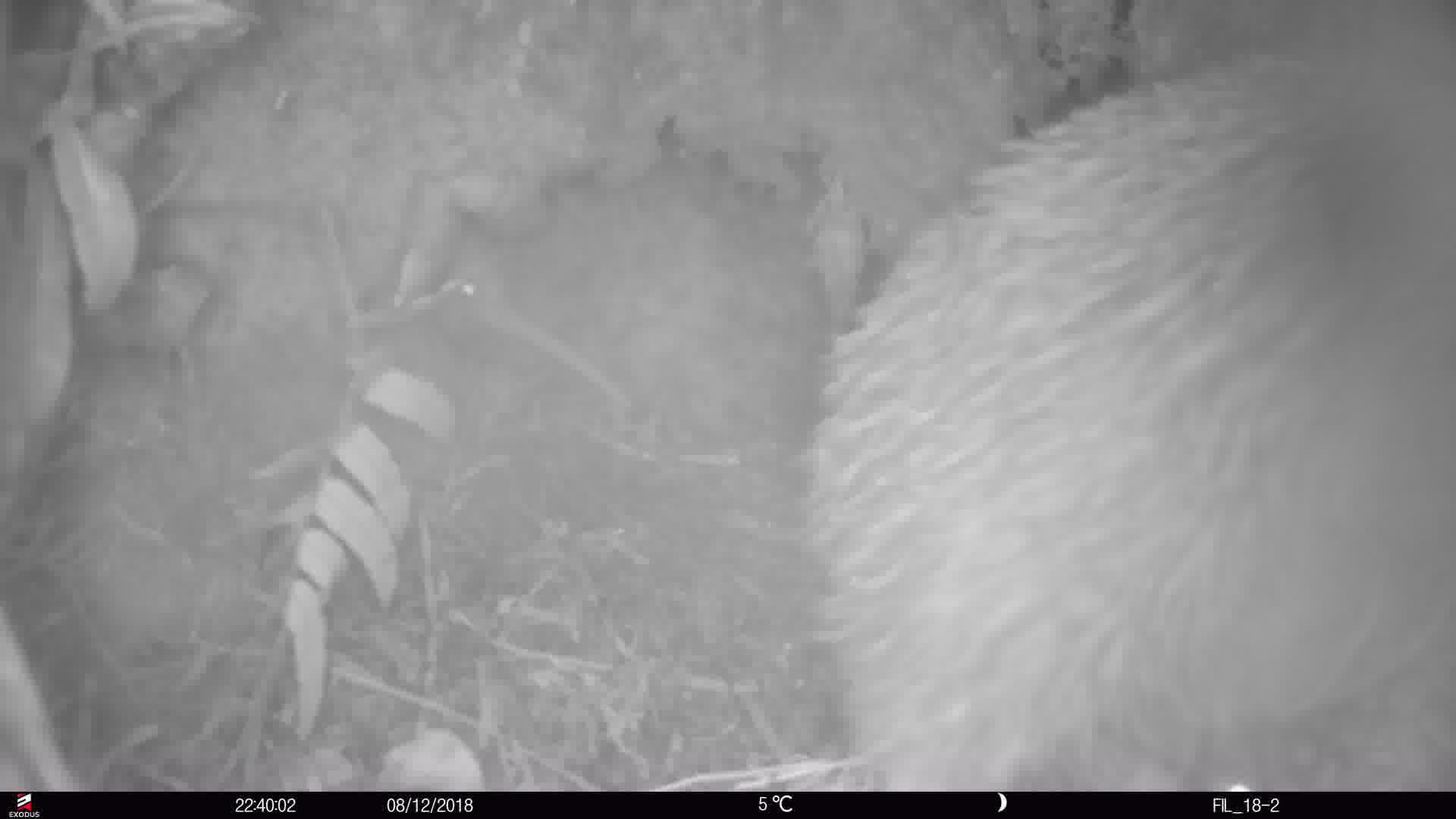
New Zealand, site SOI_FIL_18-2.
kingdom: Animalia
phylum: Chordata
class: Aves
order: Apterygiformes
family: Apterygidae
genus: Apteryx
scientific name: Apteryx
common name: kiwi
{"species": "kiwi (Apteryx)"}